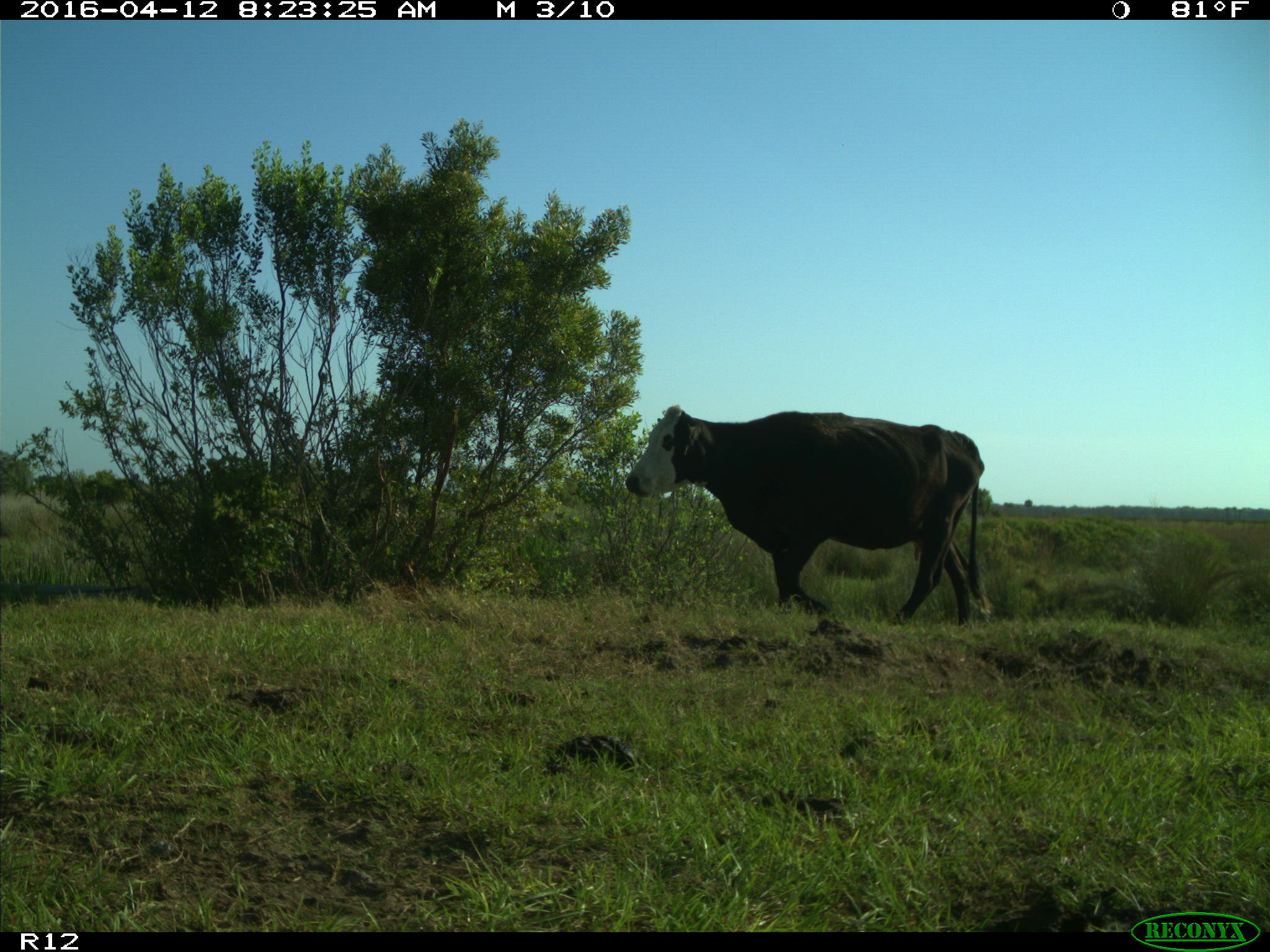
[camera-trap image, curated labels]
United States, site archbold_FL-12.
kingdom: Animalia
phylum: Chordata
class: Mammalia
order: Artiodactyla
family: Bovidae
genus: Bos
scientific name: Bos taurus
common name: domestic cow